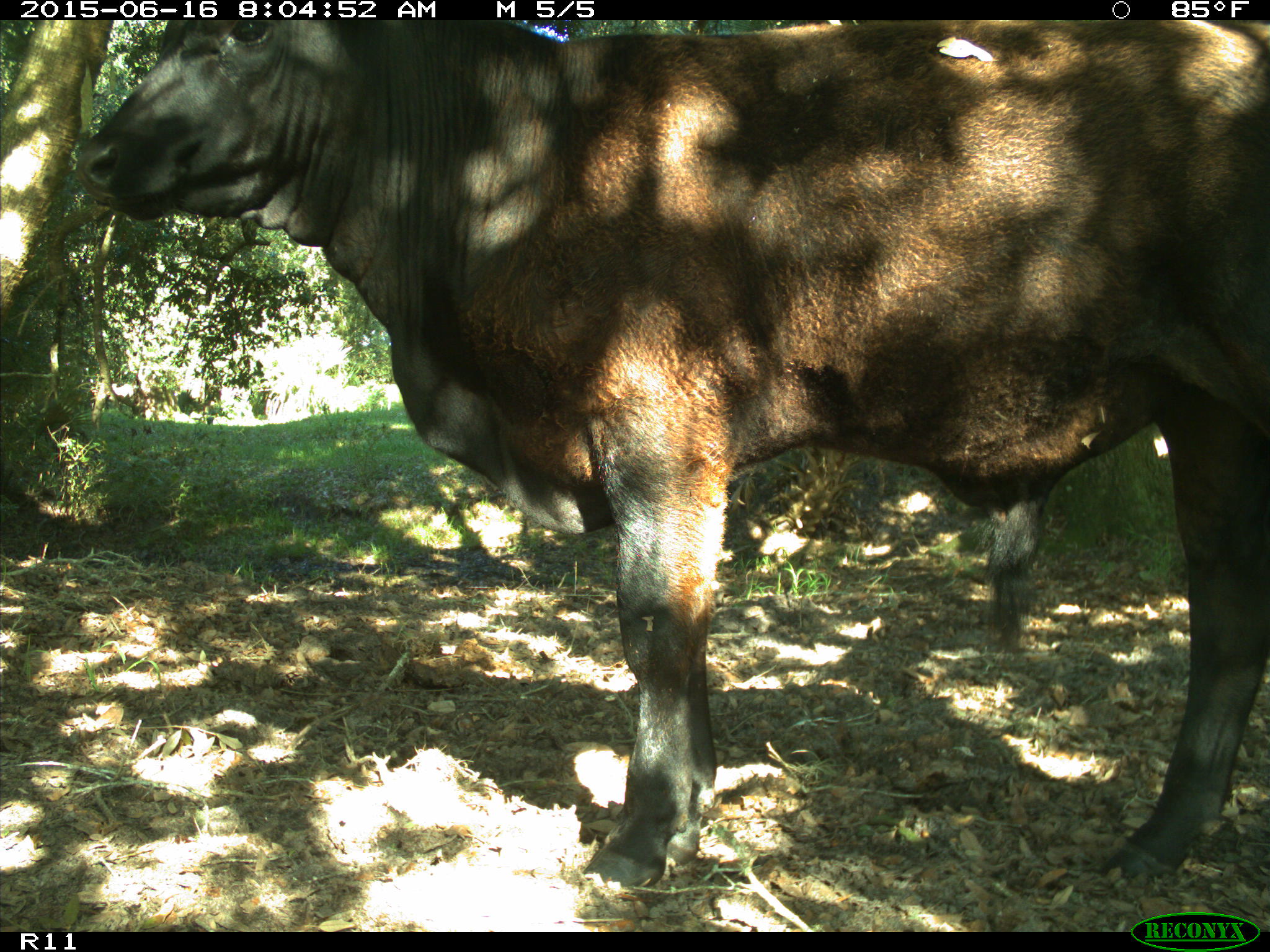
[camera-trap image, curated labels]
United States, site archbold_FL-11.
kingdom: Animalia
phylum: Chordata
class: Mammalia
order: Artiodactyla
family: Bovidae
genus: Bos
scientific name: Bos taurus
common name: domestic cow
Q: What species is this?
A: Bos taurus (domestic cow).